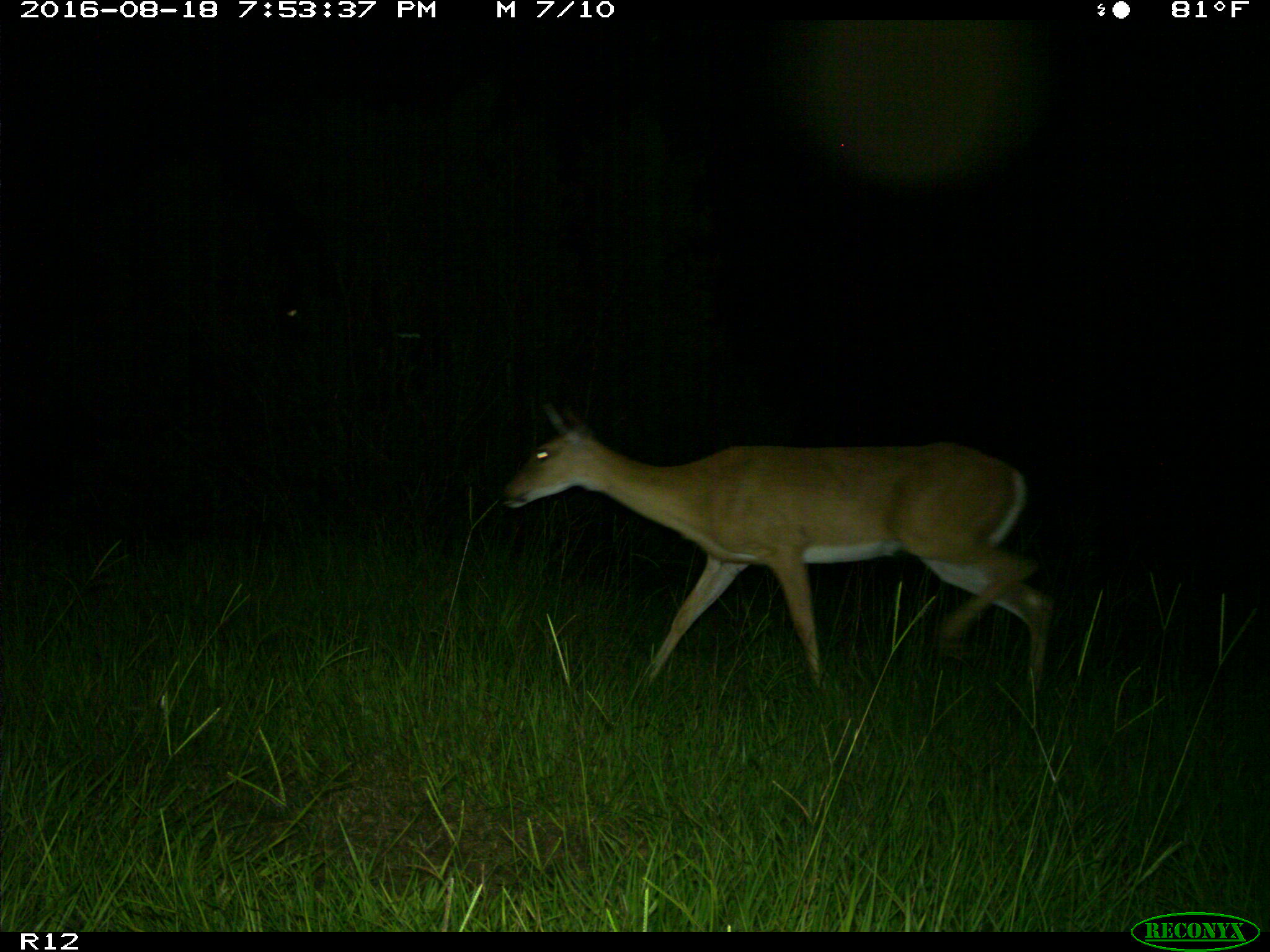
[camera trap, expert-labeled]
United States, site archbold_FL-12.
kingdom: Animalia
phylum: Chordata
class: Mammalia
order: Artiodactyla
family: Cervidae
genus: Odocoileus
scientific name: Odocoileus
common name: deer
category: unidentified deer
Unidentified deer (deer) (Odocoileus).